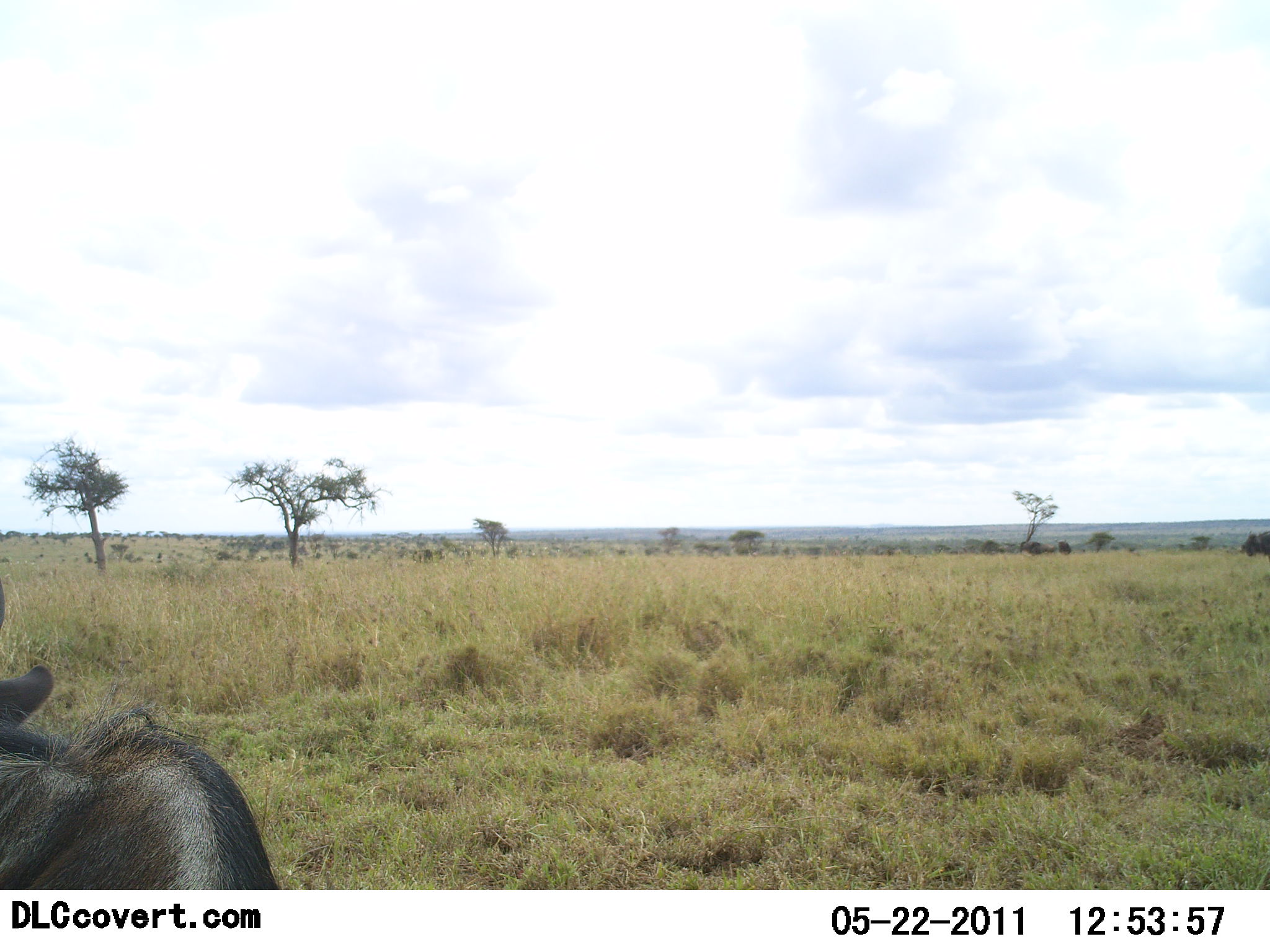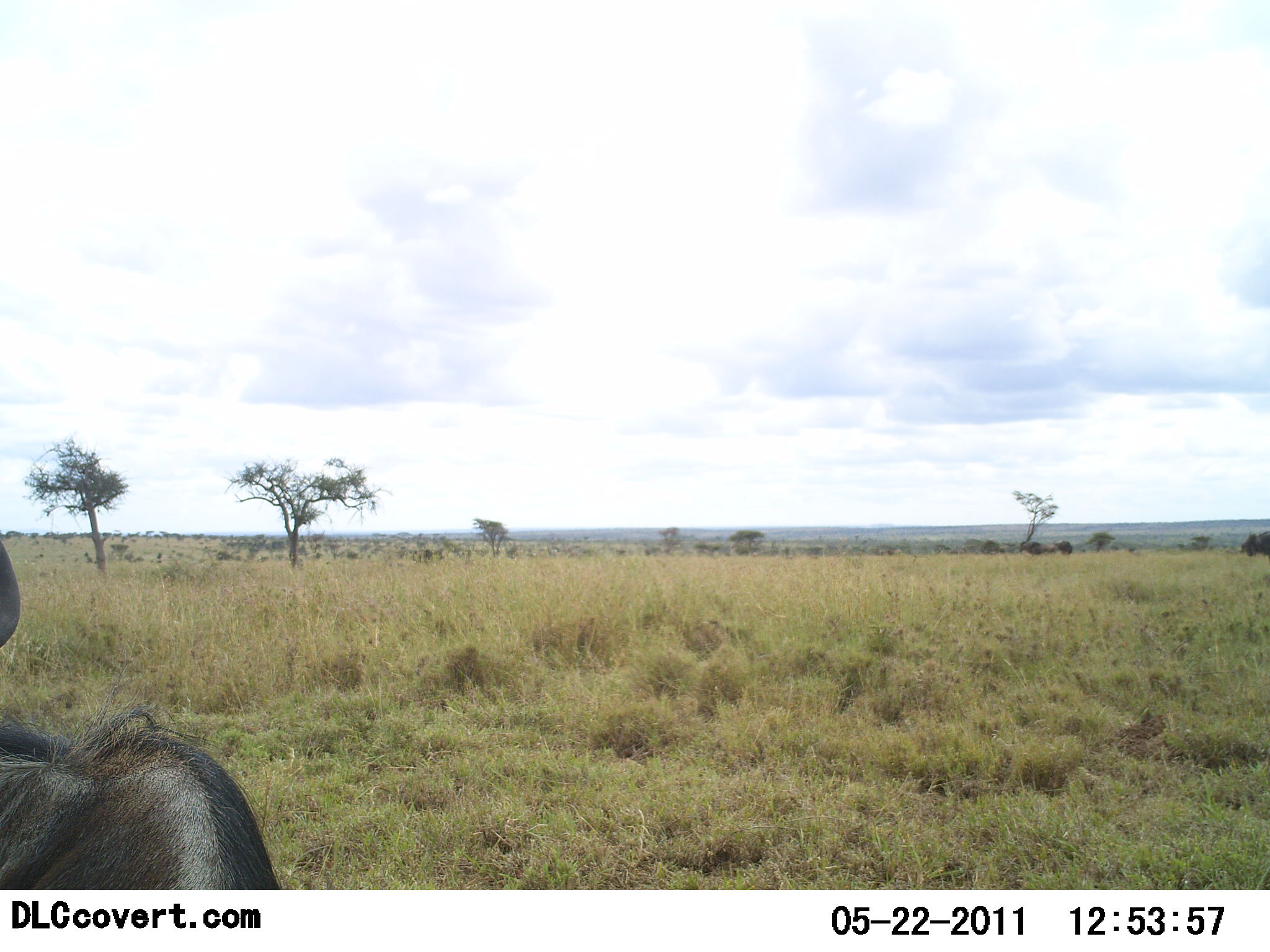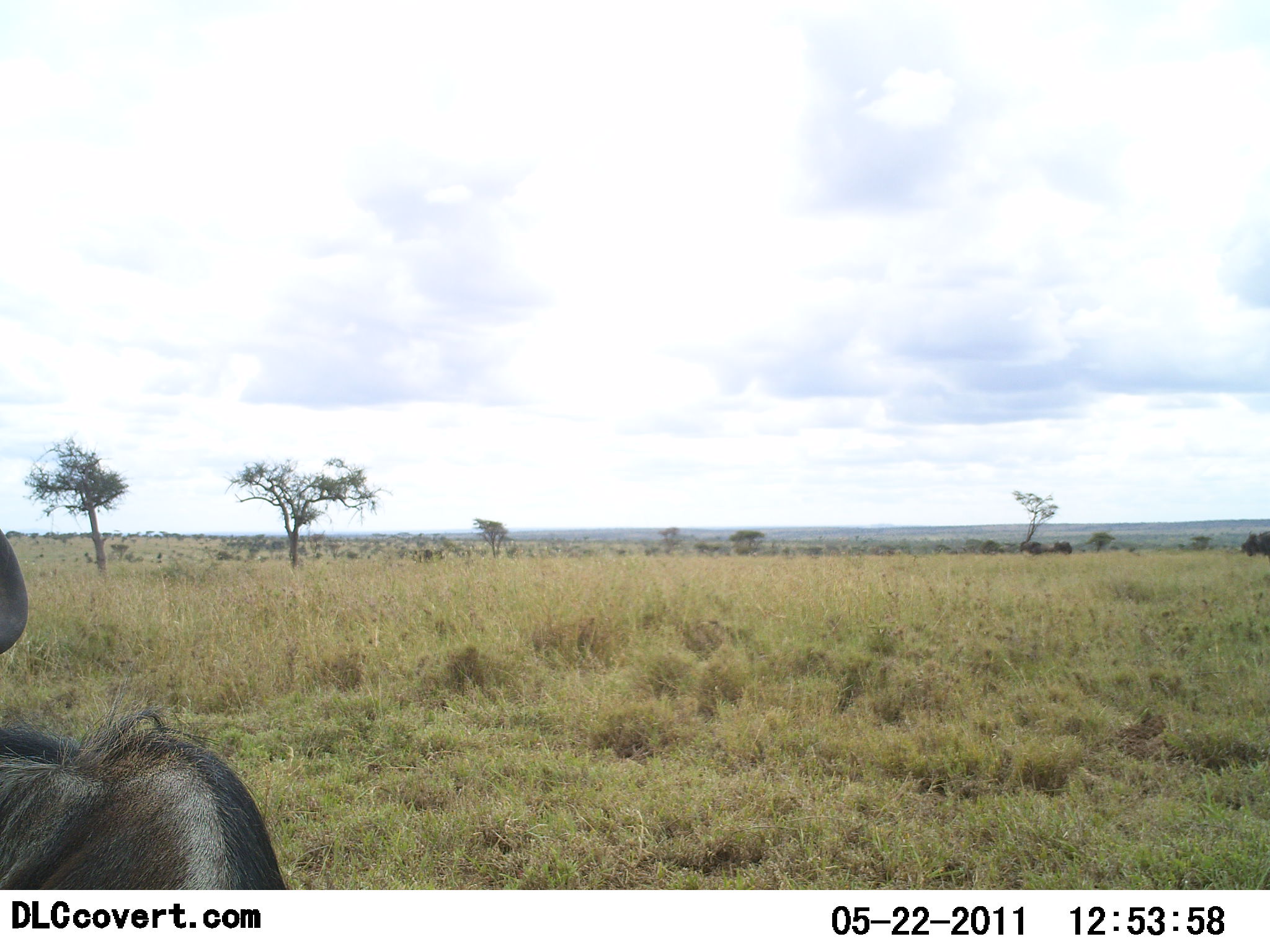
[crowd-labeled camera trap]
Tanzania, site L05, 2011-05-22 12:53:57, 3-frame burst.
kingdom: Animalia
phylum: Chordata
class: Mammalia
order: Artiodactyla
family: Bovidae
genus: Connochaetes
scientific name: Connochaetes taurinus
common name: blue wildebeest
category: wildebeest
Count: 1.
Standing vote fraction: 64%.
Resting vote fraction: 27%.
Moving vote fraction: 0%.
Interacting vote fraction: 0%.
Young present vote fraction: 0%.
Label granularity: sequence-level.